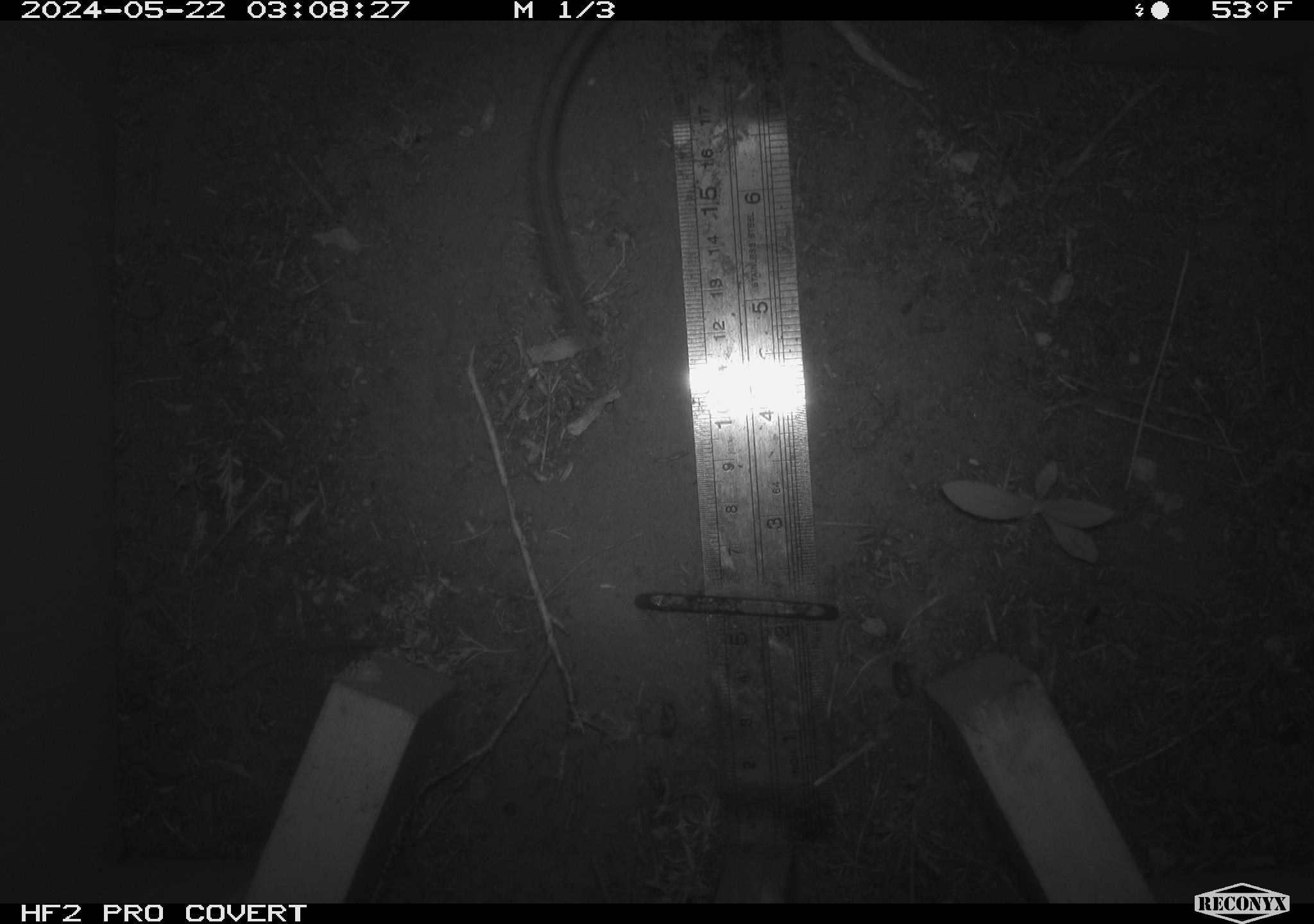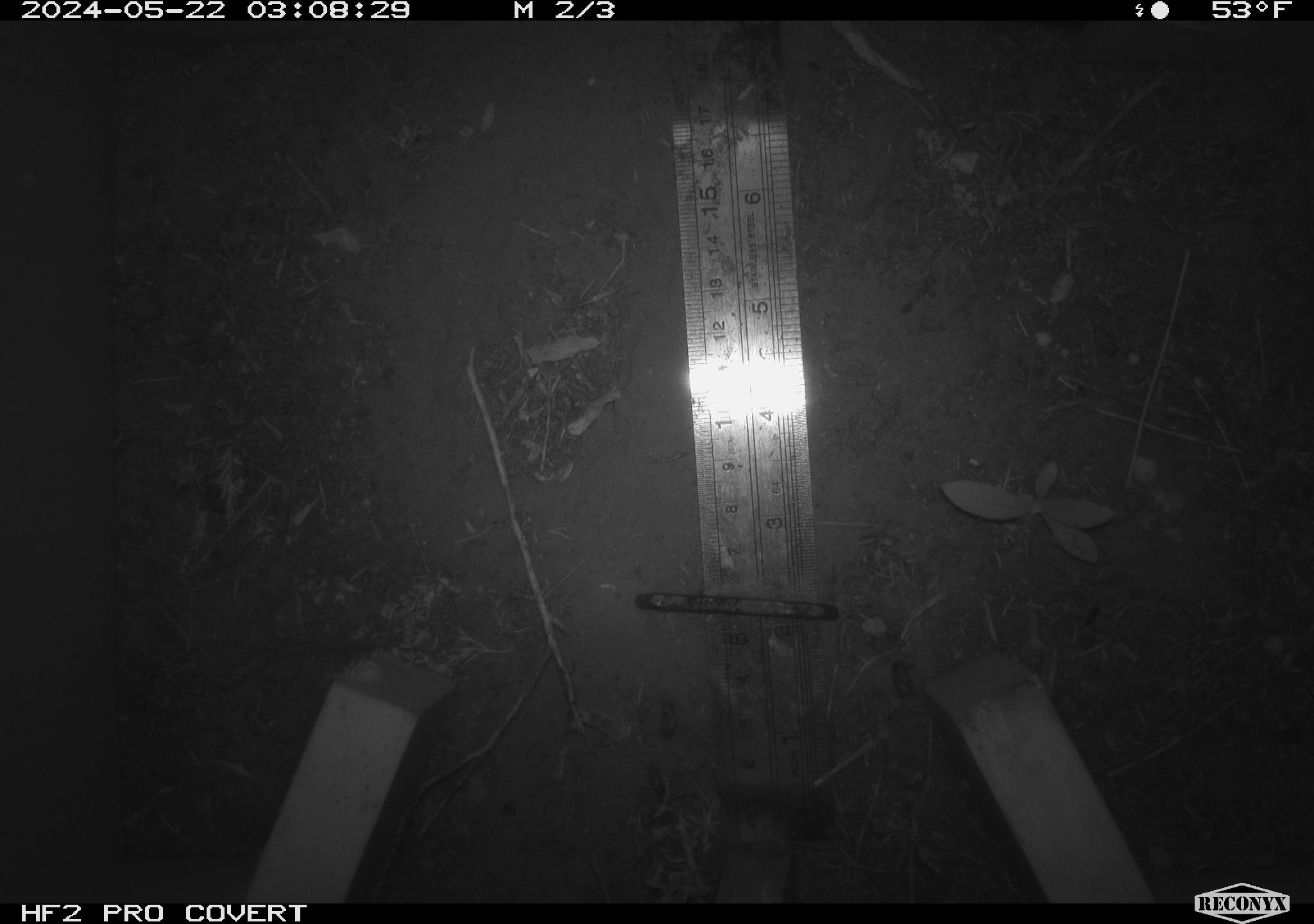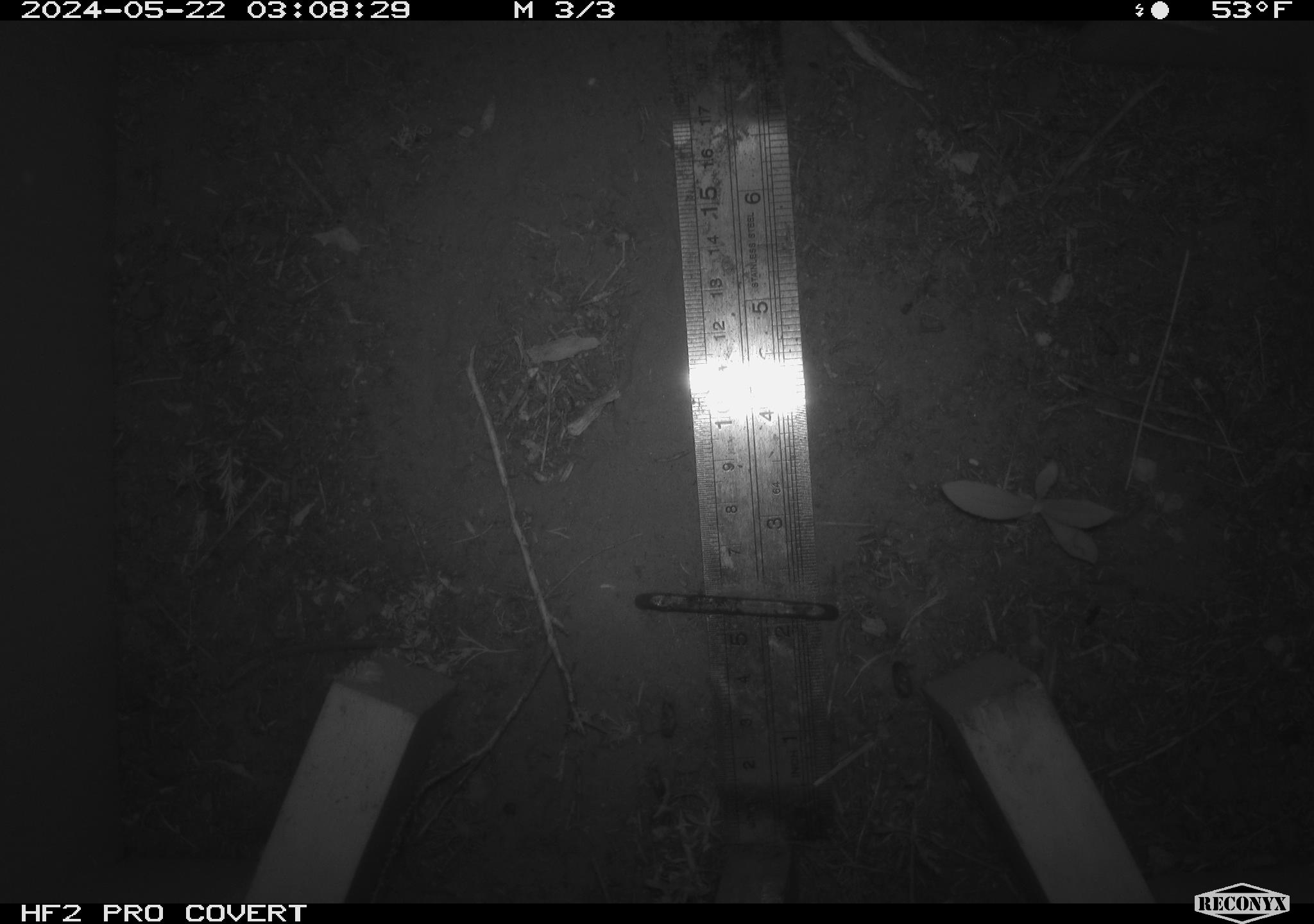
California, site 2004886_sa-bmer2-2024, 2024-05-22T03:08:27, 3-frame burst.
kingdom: Animalia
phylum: Chordata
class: Mammalia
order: Rodentia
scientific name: Rodentia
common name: woodrat or rat or mouse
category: woodrat or rat or mouse species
Woodrat or rat or mouse species (woodrat or rat or mouse) (Rodentia).